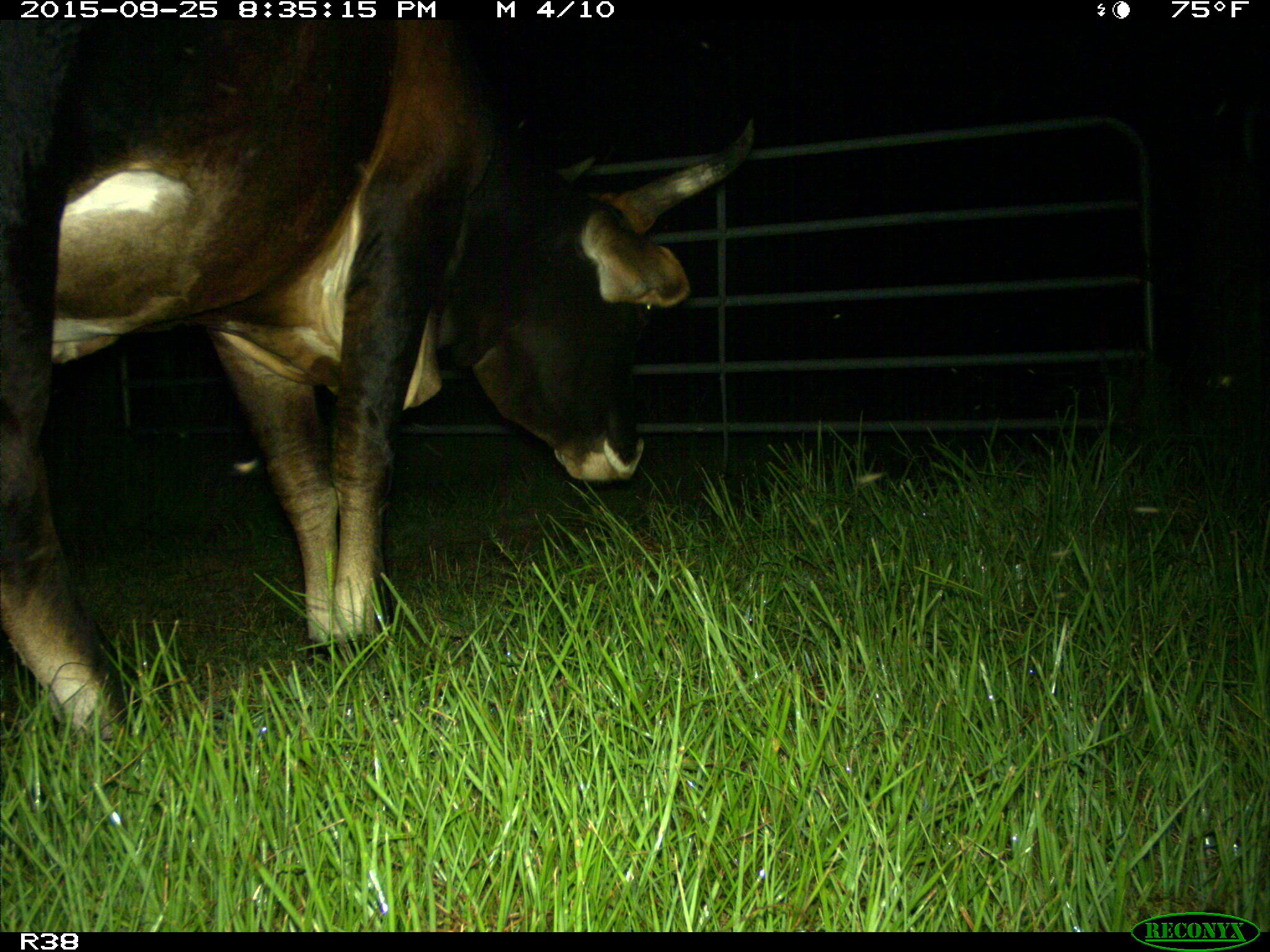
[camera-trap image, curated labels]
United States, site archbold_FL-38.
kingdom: Animalia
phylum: Chordata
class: Mammalia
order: Artiodactyla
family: Bovidae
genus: Bos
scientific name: Bos taurus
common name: domestic cow